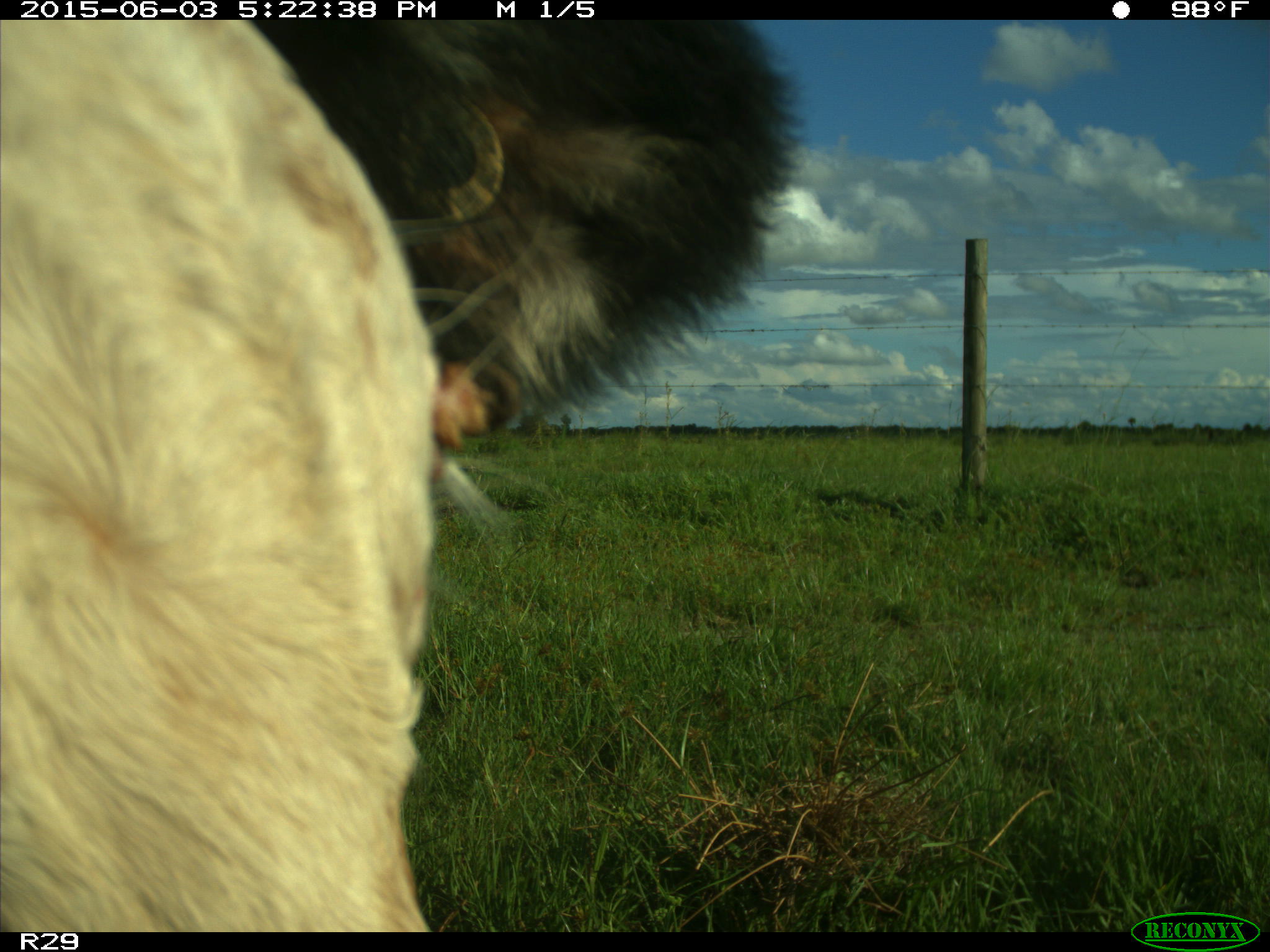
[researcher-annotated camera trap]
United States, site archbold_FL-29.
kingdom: Animalia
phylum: Chordata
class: Mammalia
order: Artiodactyla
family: Bovidae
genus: Bos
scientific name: Bos taurus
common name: domestic cow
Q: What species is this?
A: Bos taurus (domestic cow).